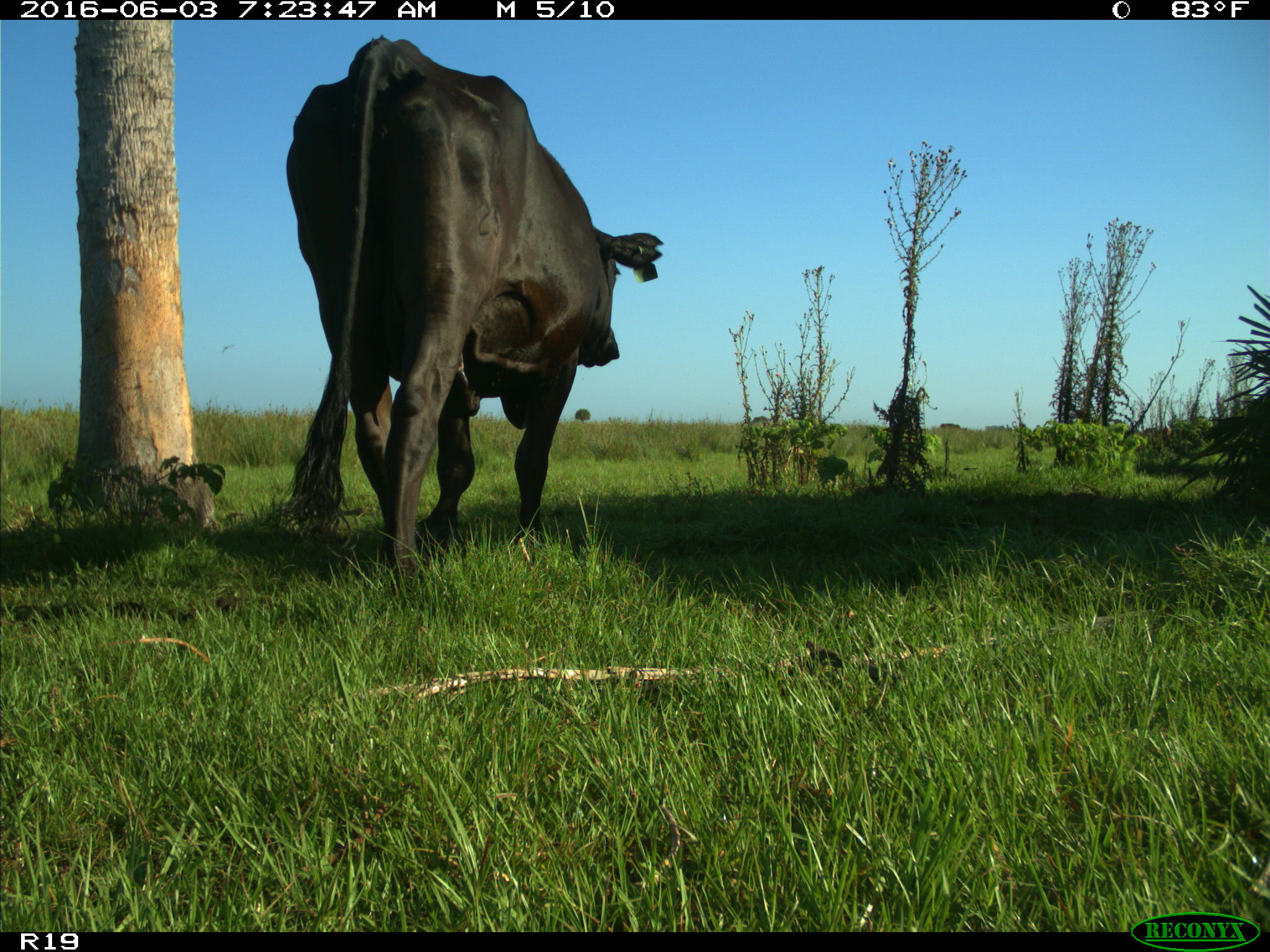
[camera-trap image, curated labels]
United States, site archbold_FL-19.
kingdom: Animalia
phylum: Chordata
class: Mammalia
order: Artiodactyla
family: Bovidae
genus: Bos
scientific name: Bos taurus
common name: domestic cow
Bos taurus (domestic cow).